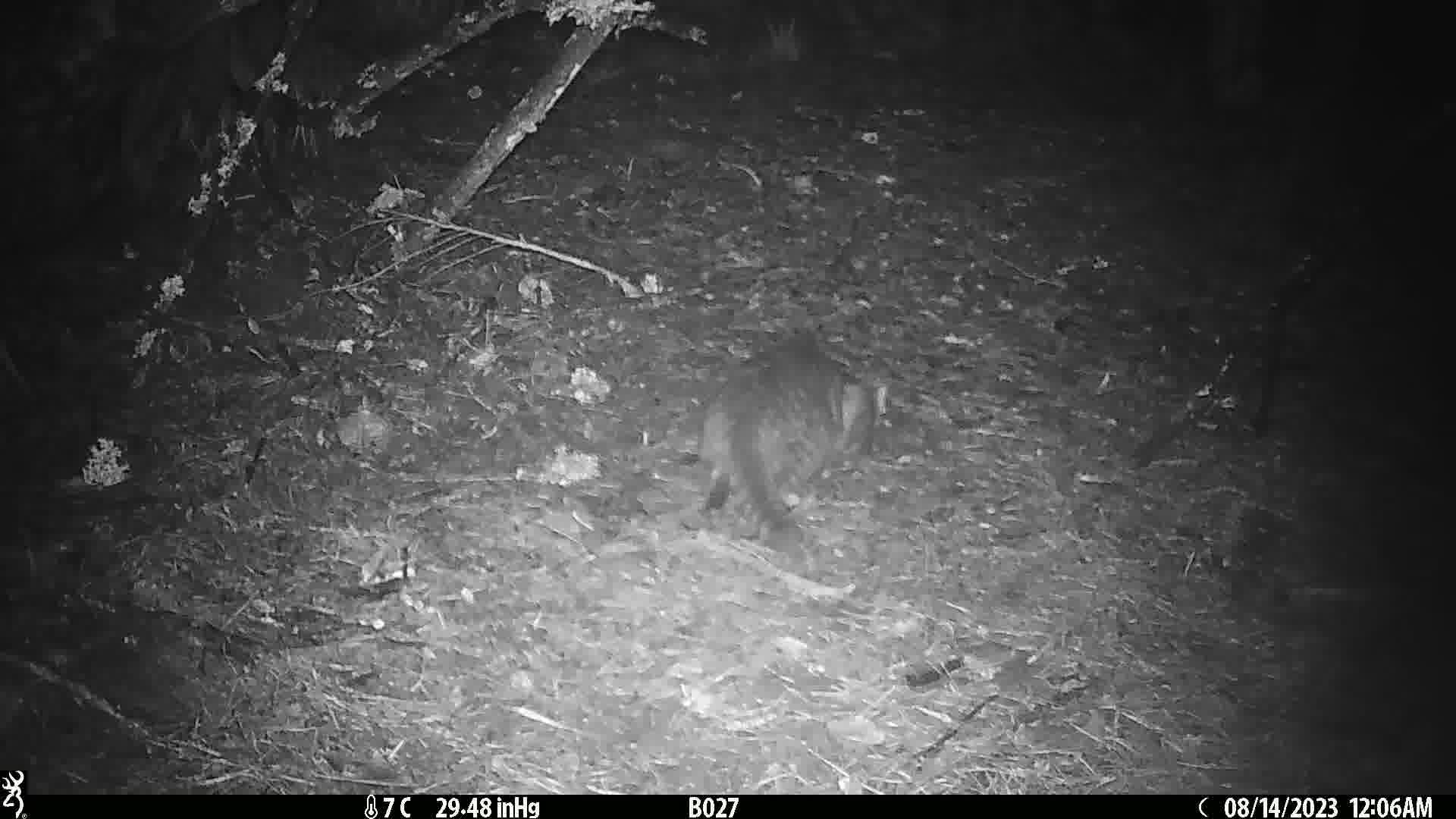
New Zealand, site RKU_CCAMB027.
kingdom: Animalia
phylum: Chordata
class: Mammalia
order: Carnivora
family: Felidae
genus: Felis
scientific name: Felis catus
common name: domestic cat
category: cat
Cat (domestic cat) (Felis catus).